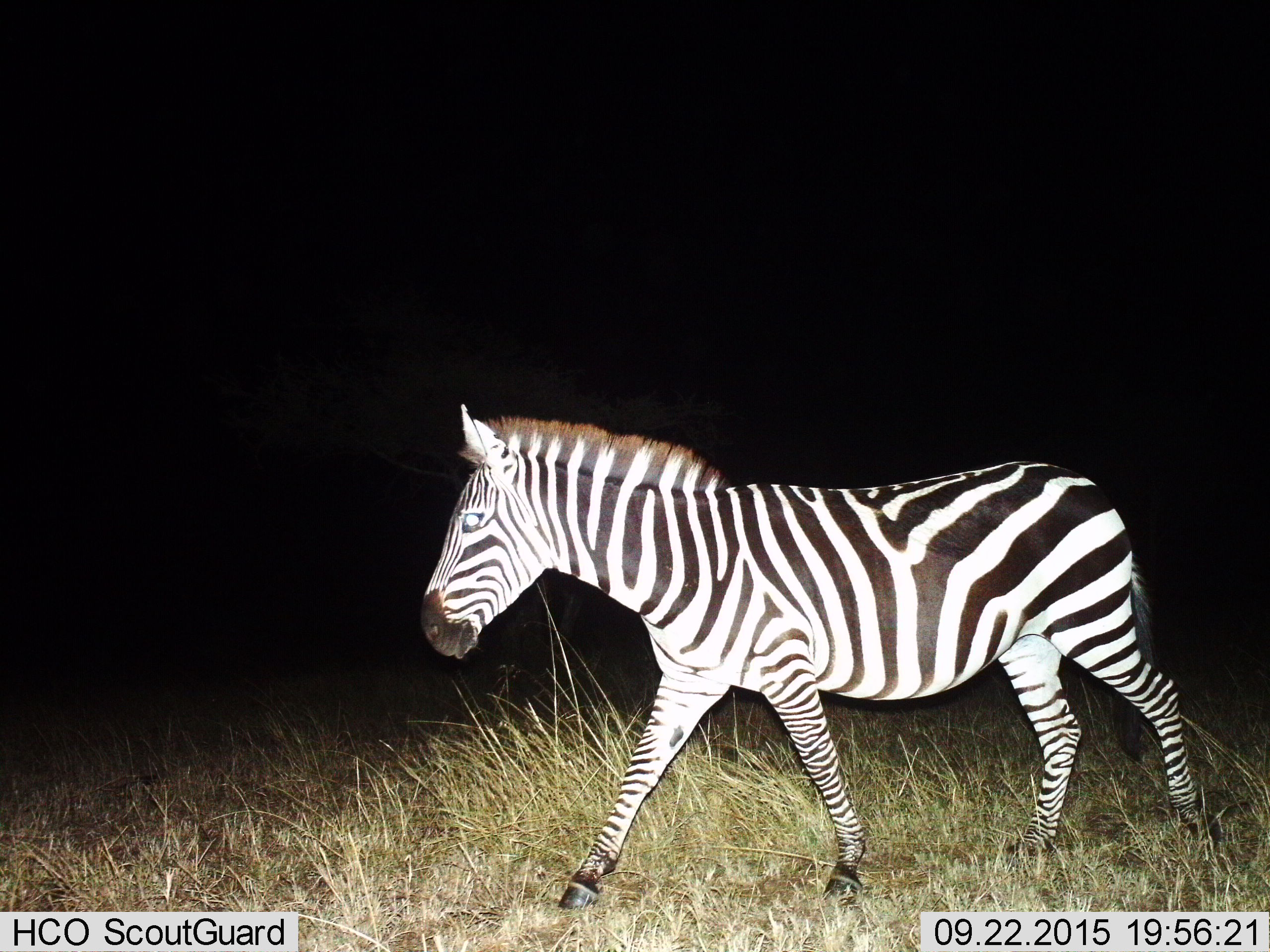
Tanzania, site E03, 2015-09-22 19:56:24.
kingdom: Animalia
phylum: Chordata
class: Mammalia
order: Perissodactyla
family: Equidae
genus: Equus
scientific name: Equus quagga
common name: plains zebra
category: zebra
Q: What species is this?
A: Zebra (plains zebra) (Equus quagga).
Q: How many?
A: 1.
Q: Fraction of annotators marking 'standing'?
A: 17%.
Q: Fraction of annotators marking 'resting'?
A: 0%.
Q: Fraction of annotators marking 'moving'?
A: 94%.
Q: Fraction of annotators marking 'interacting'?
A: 0%.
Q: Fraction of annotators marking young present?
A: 0%.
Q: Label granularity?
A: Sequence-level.